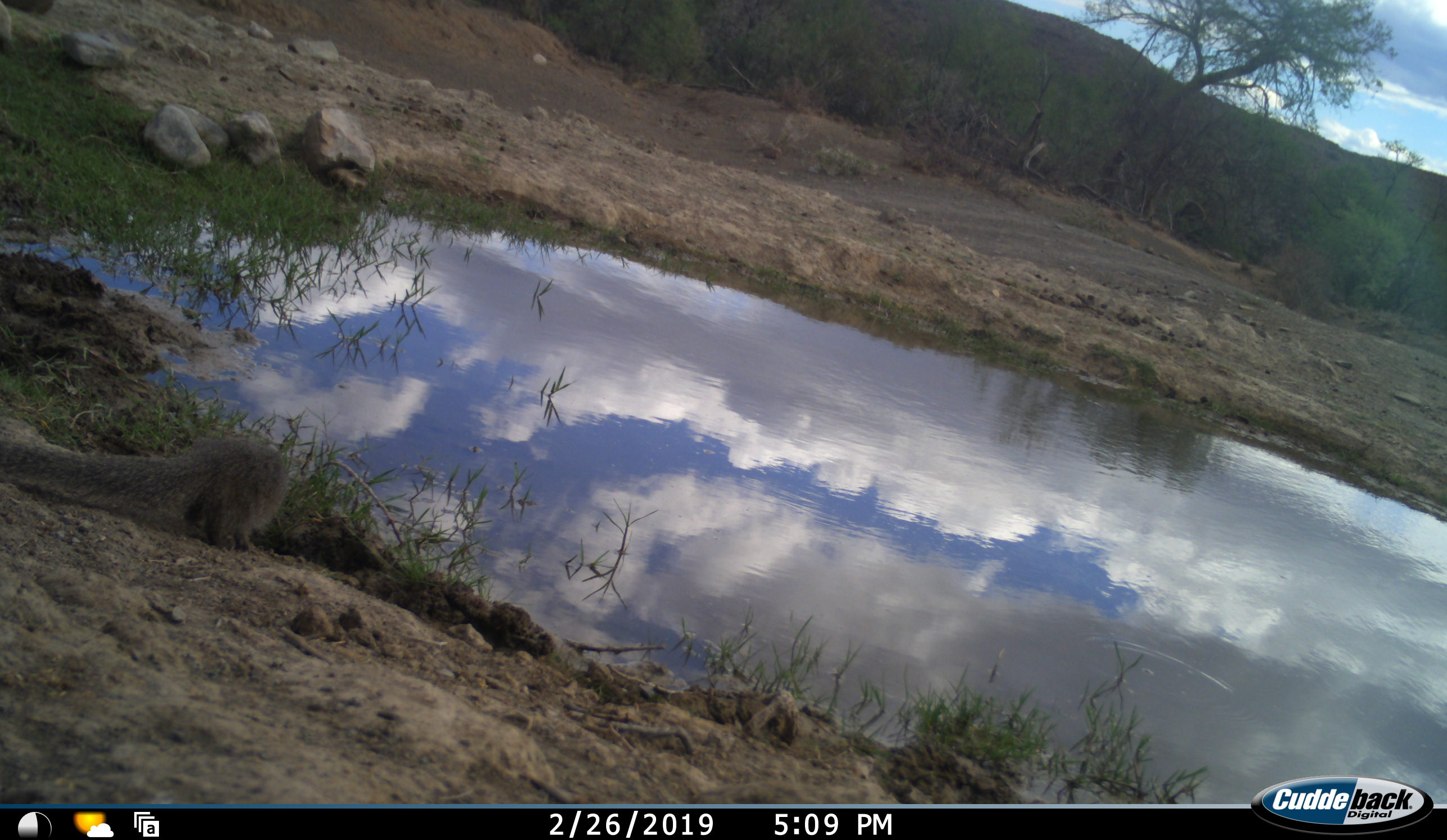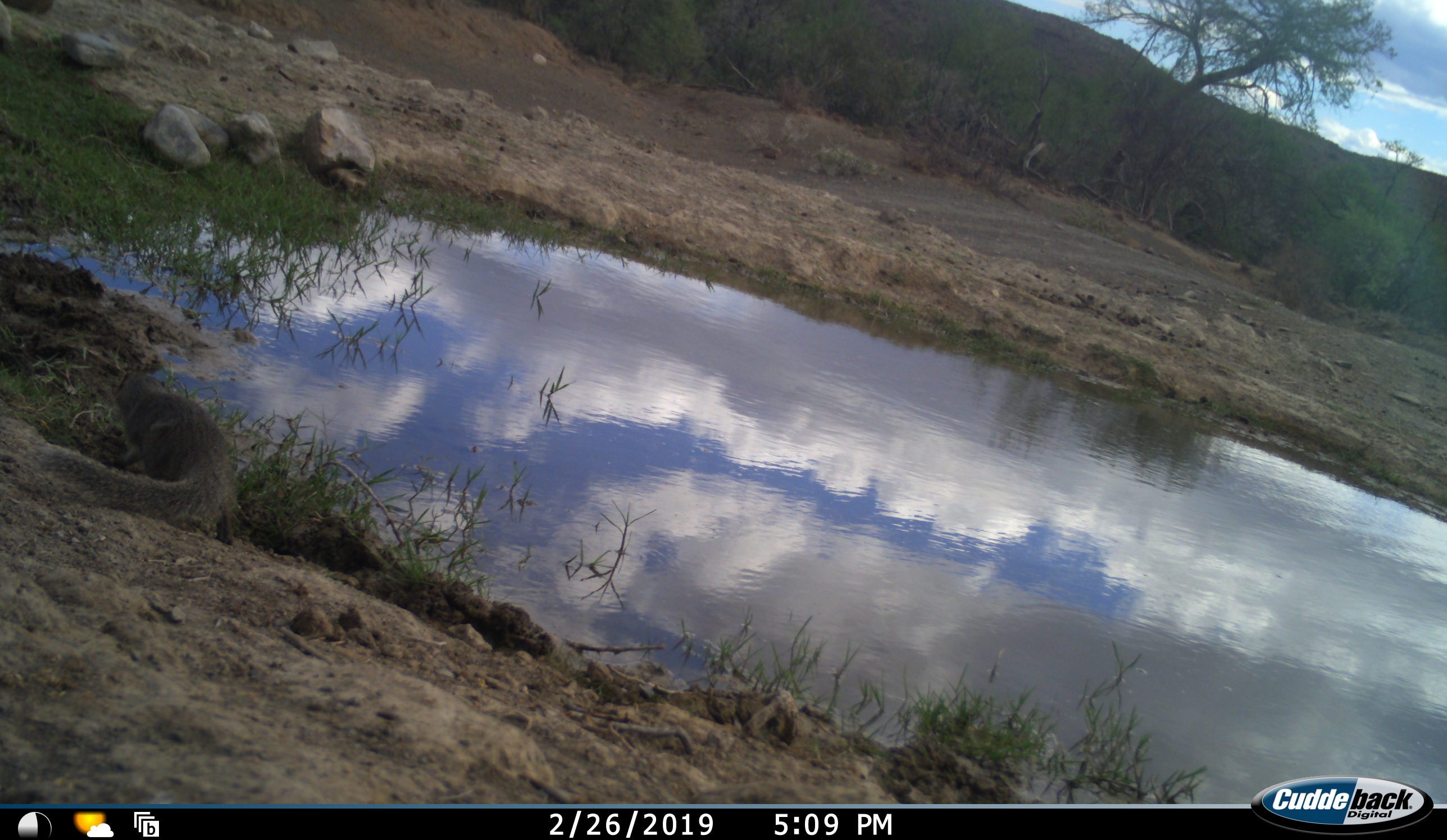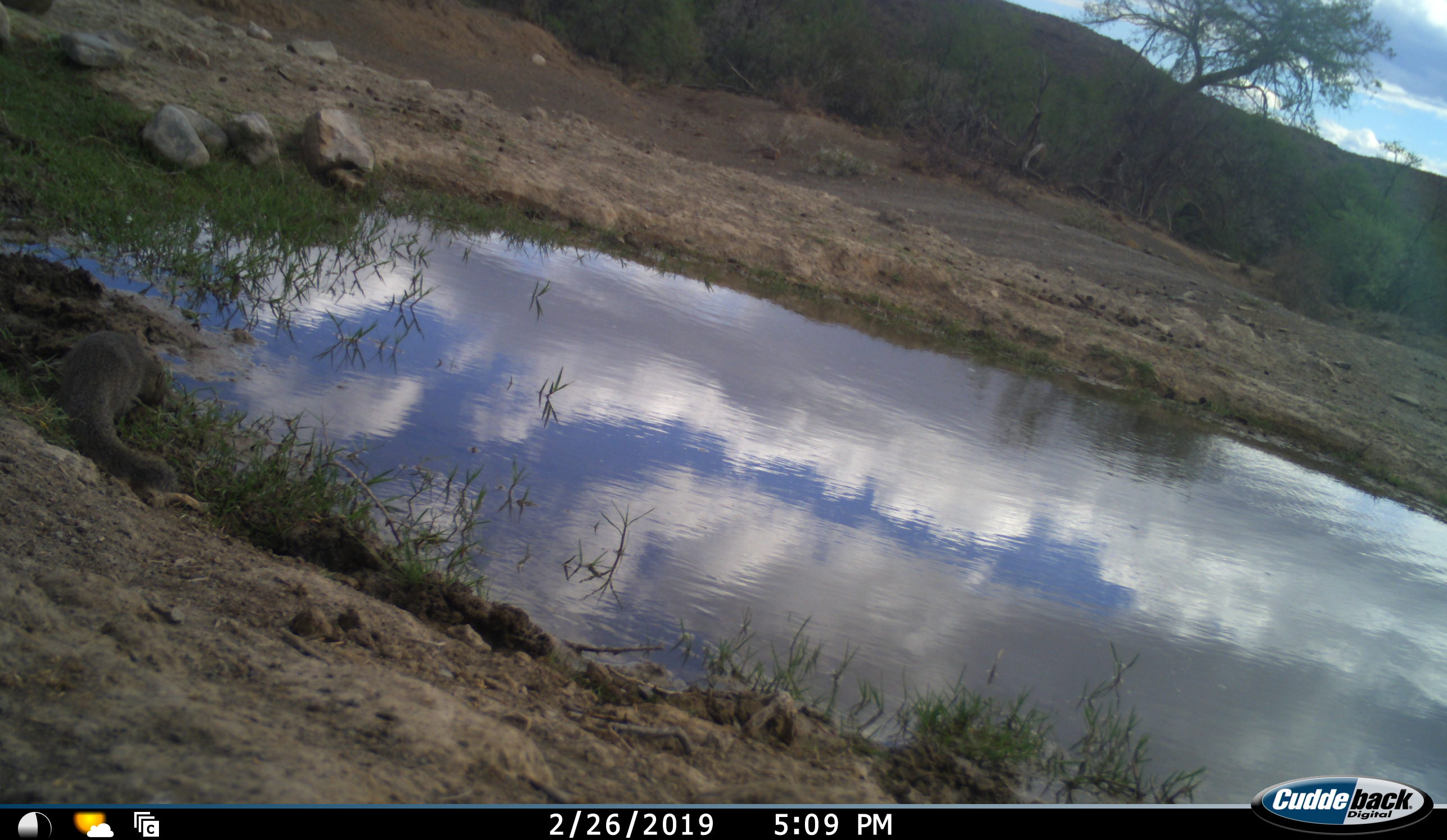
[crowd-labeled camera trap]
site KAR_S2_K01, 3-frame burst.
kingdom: Animalia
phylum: Chordata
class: Mammalia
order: Carnivora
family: Herpestidae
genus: Herpestes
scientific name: Herpestes pulverulentus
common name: cape gray mongoose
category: mongoosesmallcapegrey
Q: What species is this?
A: Mongoosesmallcapegrey (cape gray mongoose) (Herpestes pulverulentus).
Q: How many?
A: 1.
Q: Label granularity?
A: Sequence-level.